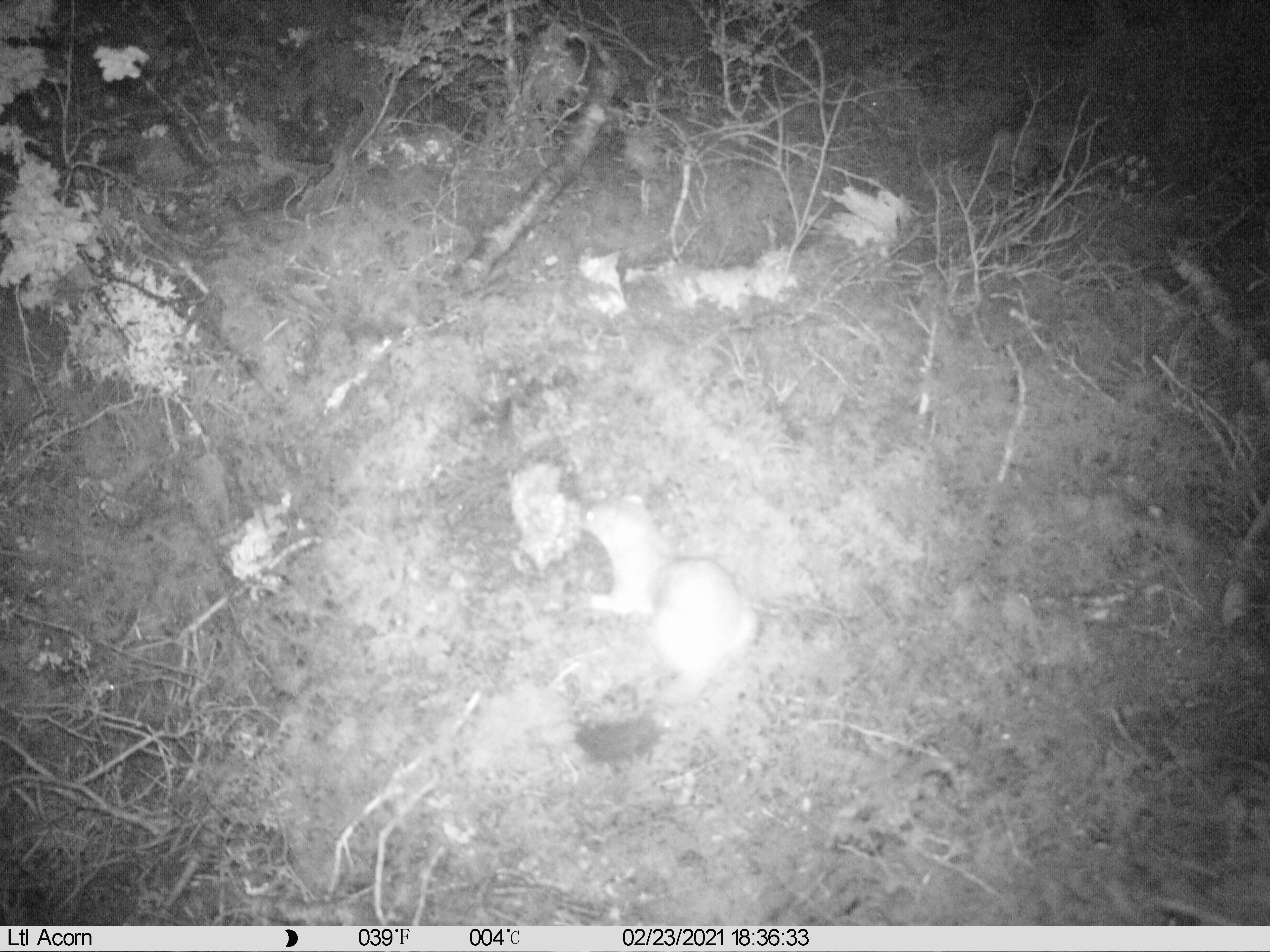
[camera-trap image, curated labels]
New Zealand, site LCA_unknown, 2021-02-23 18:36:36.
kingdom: Animalia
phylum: Chordata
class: Mammalia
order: Carnivora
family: Mustelidae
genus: Mustela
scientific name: Mustela erminea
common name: stoat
Stoat (Mustela erminea).